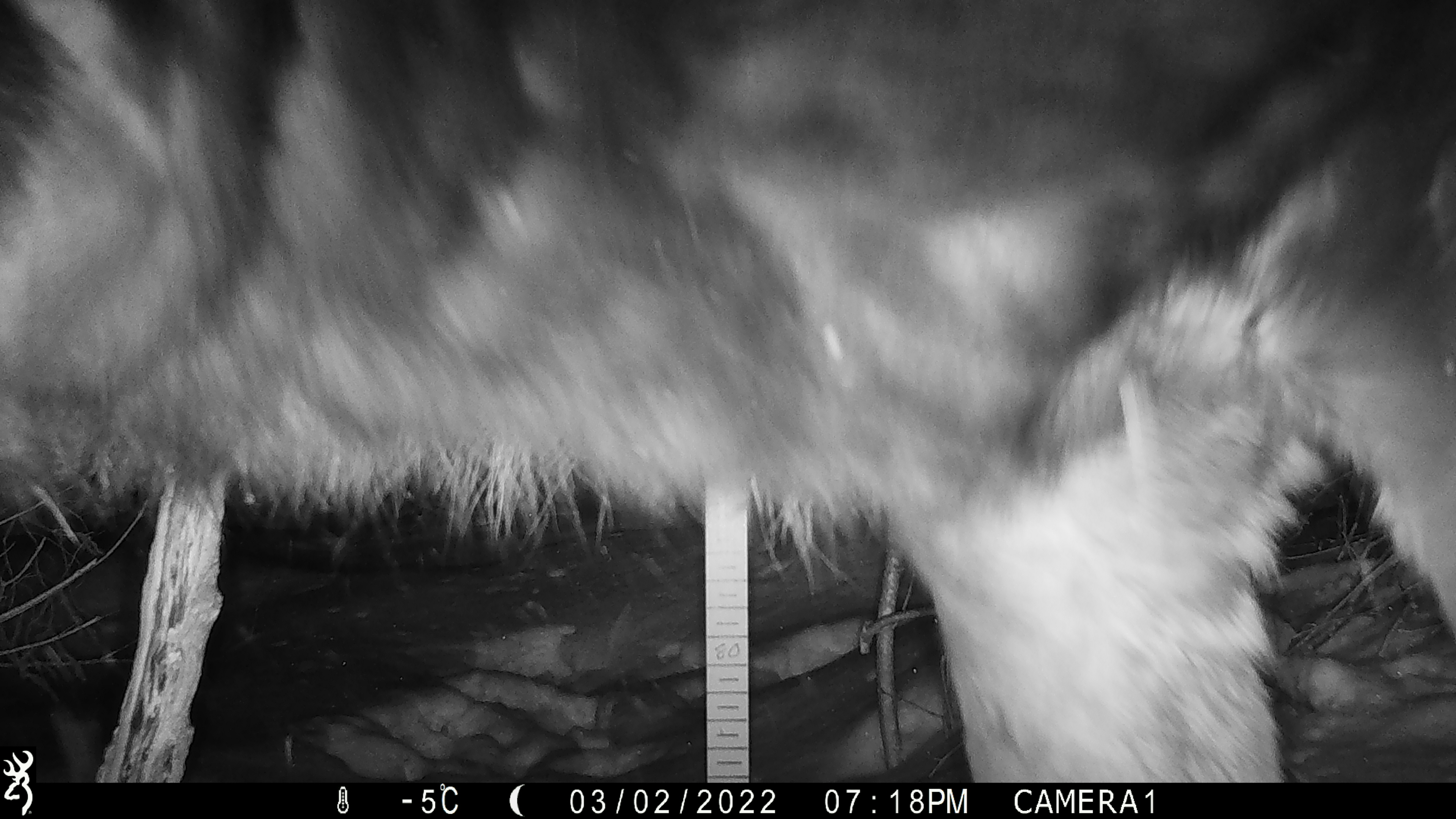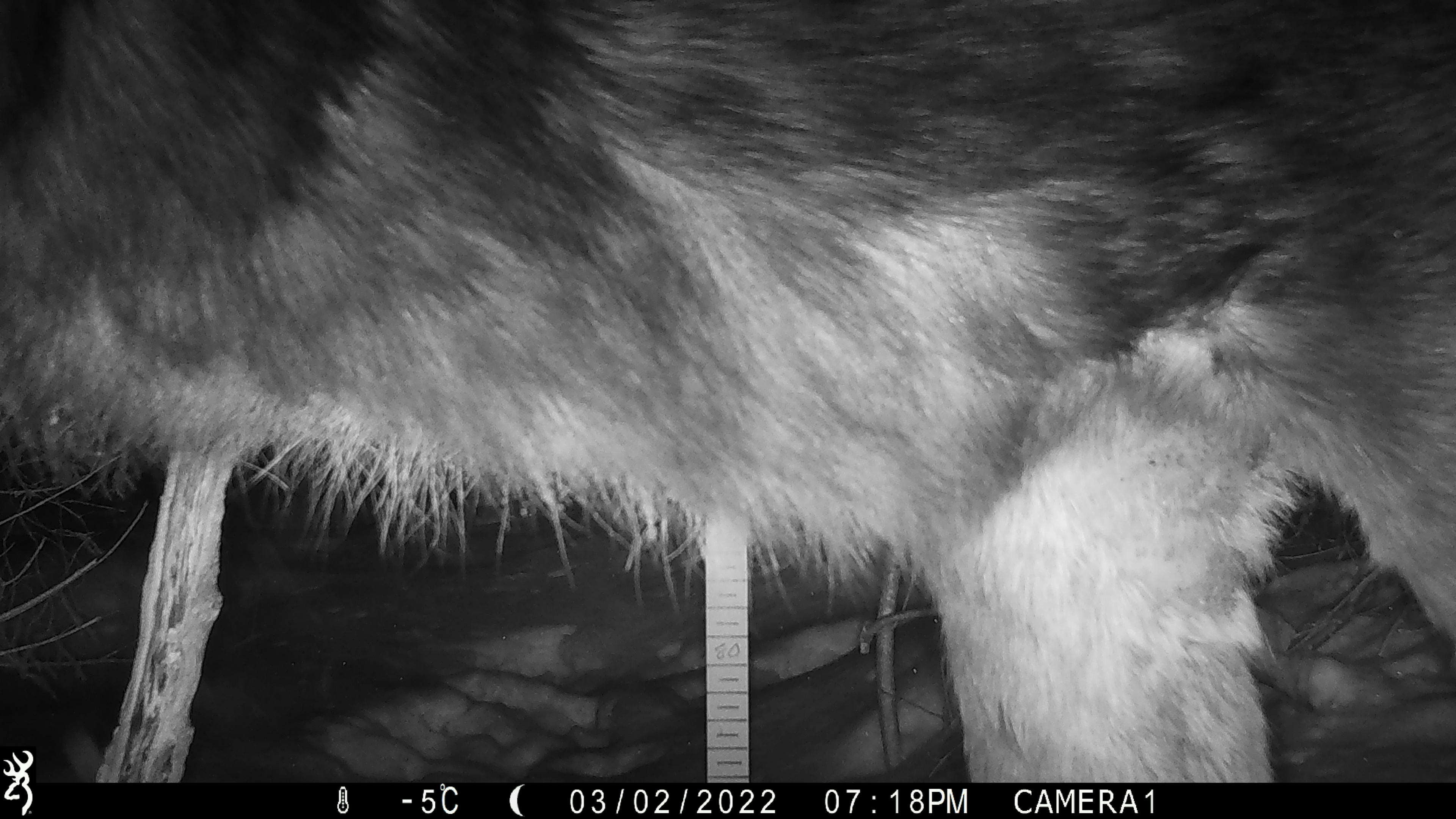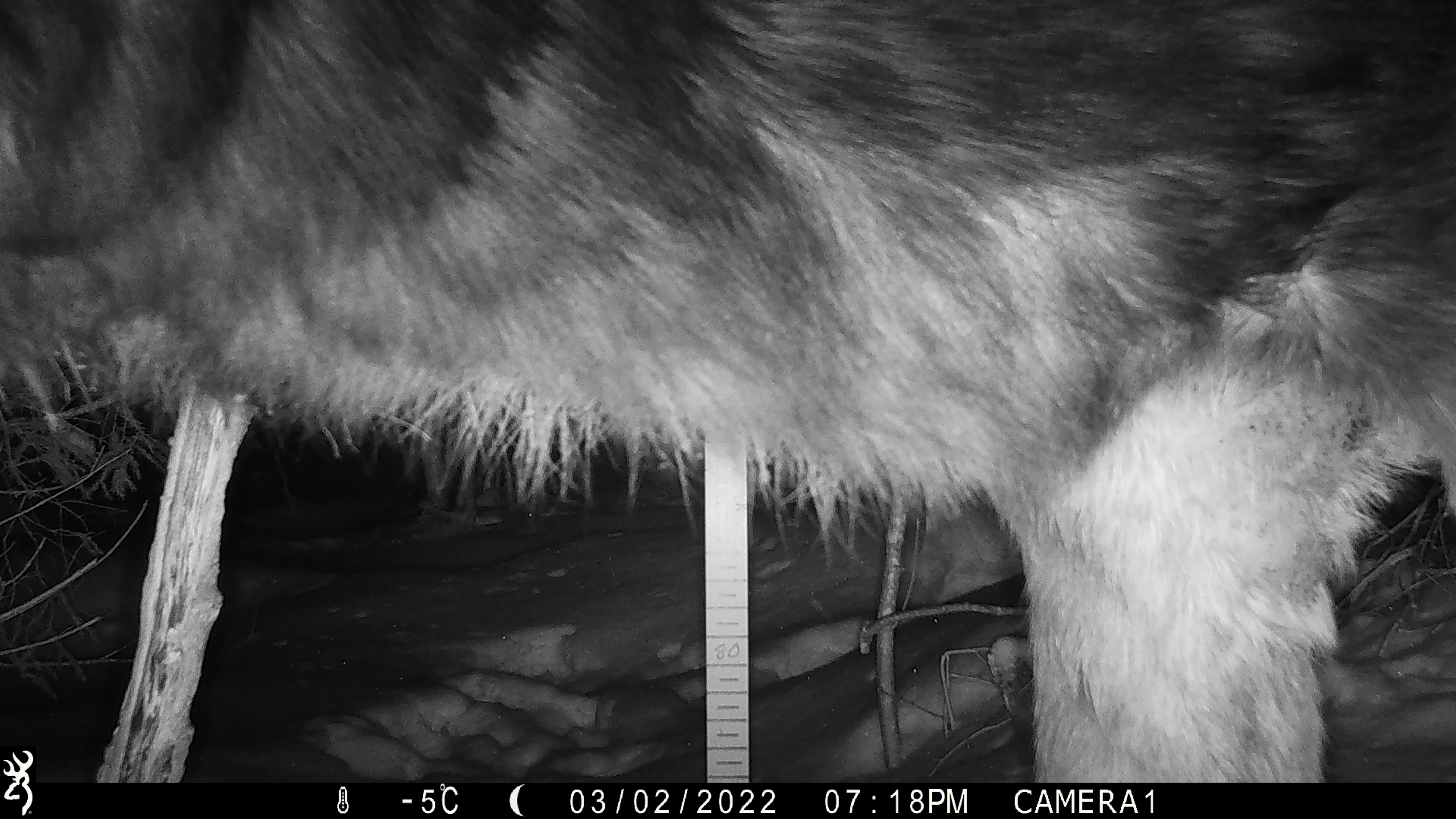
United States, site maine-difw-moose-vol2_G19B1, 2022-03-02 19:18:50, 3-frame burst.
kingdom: Animalia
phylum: Chordata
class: Mammalia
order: Artiodactyla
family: Cervidae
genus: Alces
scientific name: Alces alces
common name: moose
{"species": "moose (Alces alces)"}